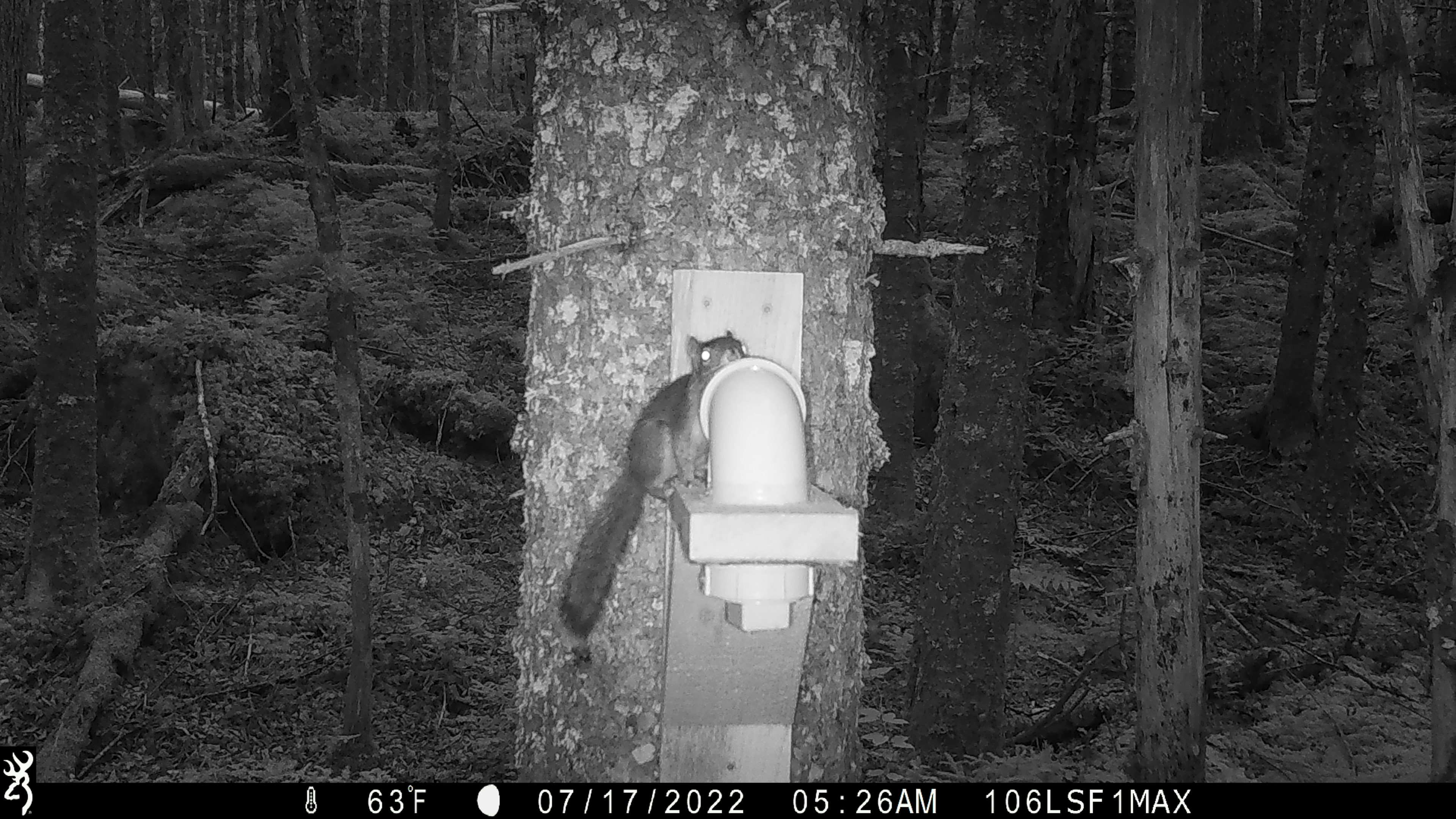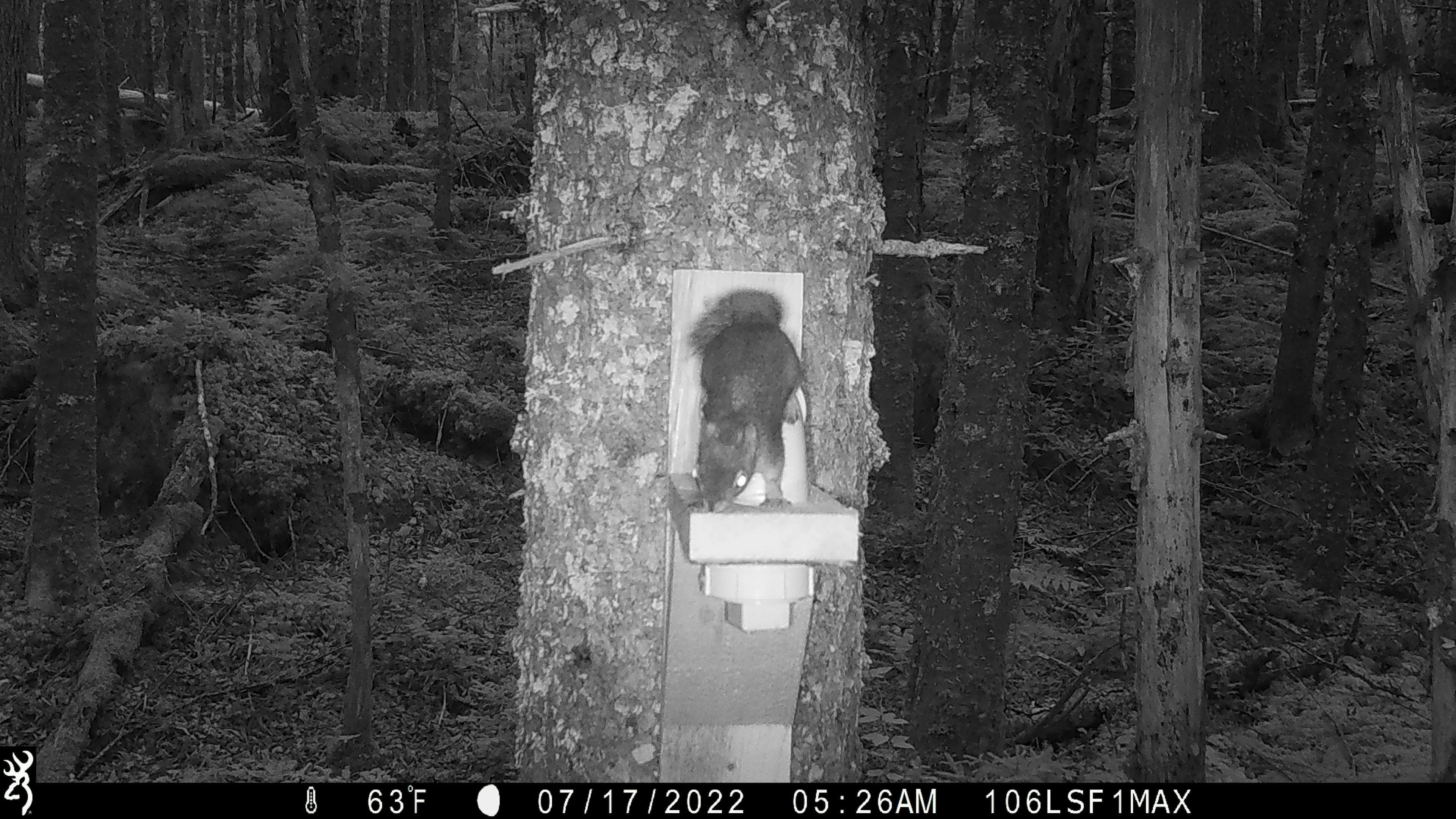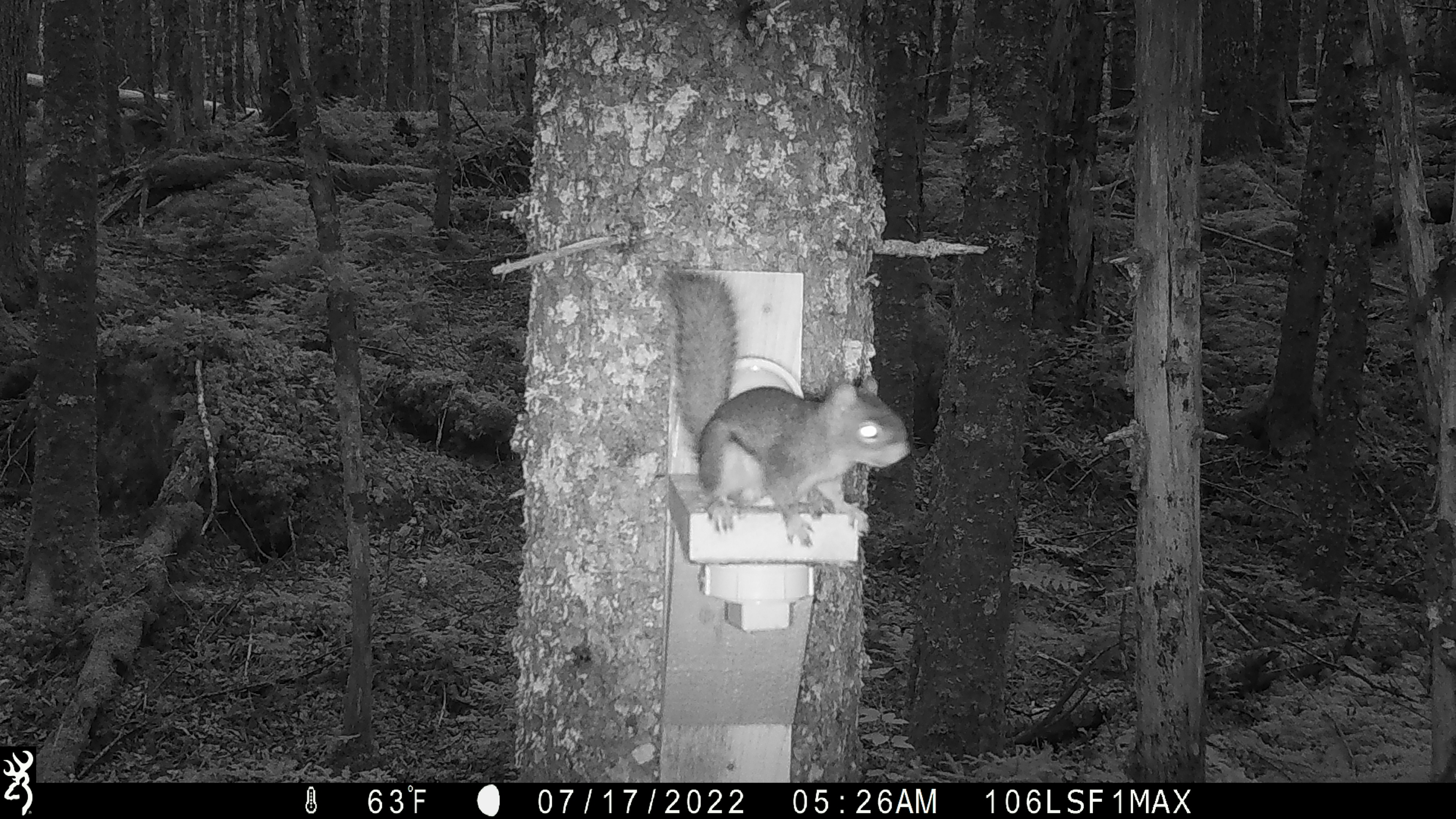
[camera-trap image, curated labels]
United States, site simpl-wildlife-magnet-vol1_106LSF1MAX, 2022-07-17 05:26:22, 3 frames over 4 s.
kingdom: Animalia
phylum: Chordata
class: Mammalia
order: Rodentia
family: Sciuridae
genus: Tamiasciurus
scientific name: Tamiasciurus hudsonicus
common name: red squirrel